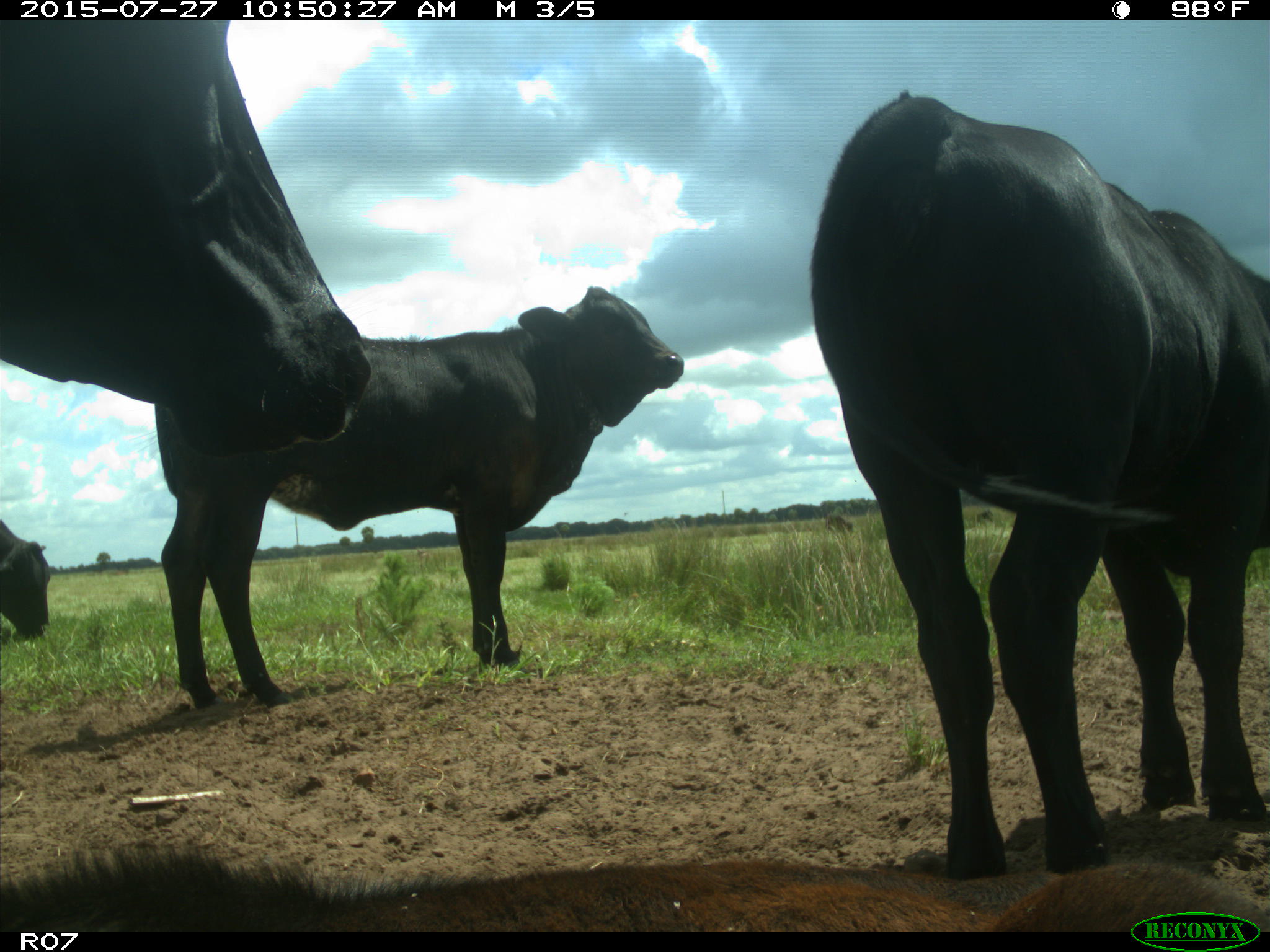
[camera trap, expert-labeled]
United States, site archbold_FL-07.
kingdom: Animalia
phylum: Chordata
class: Mammalia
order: Artiodactyla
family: Bovidae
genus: Bos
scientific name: Bos taurus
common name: domestic cow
Bos taurus (domestic cow).